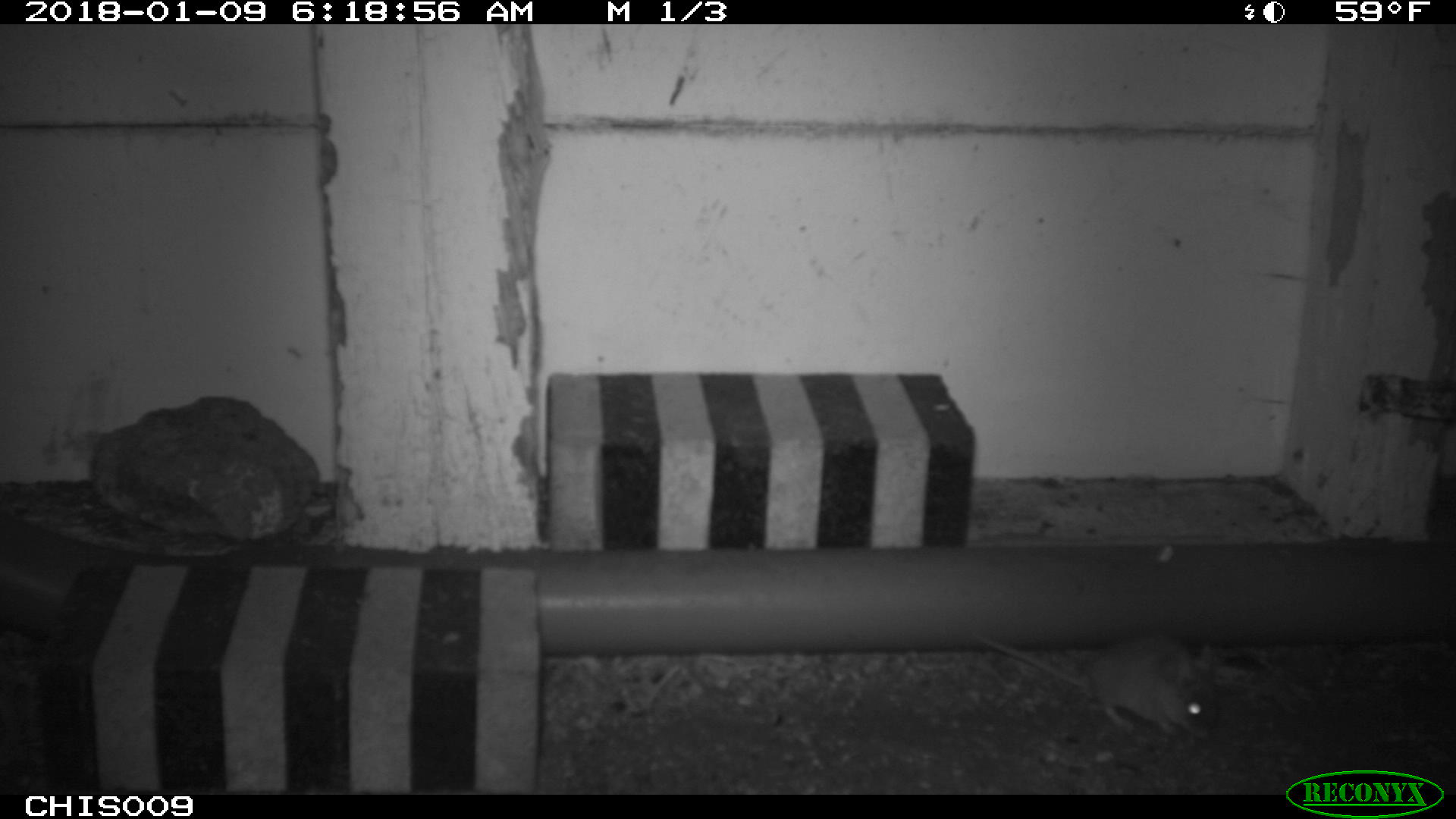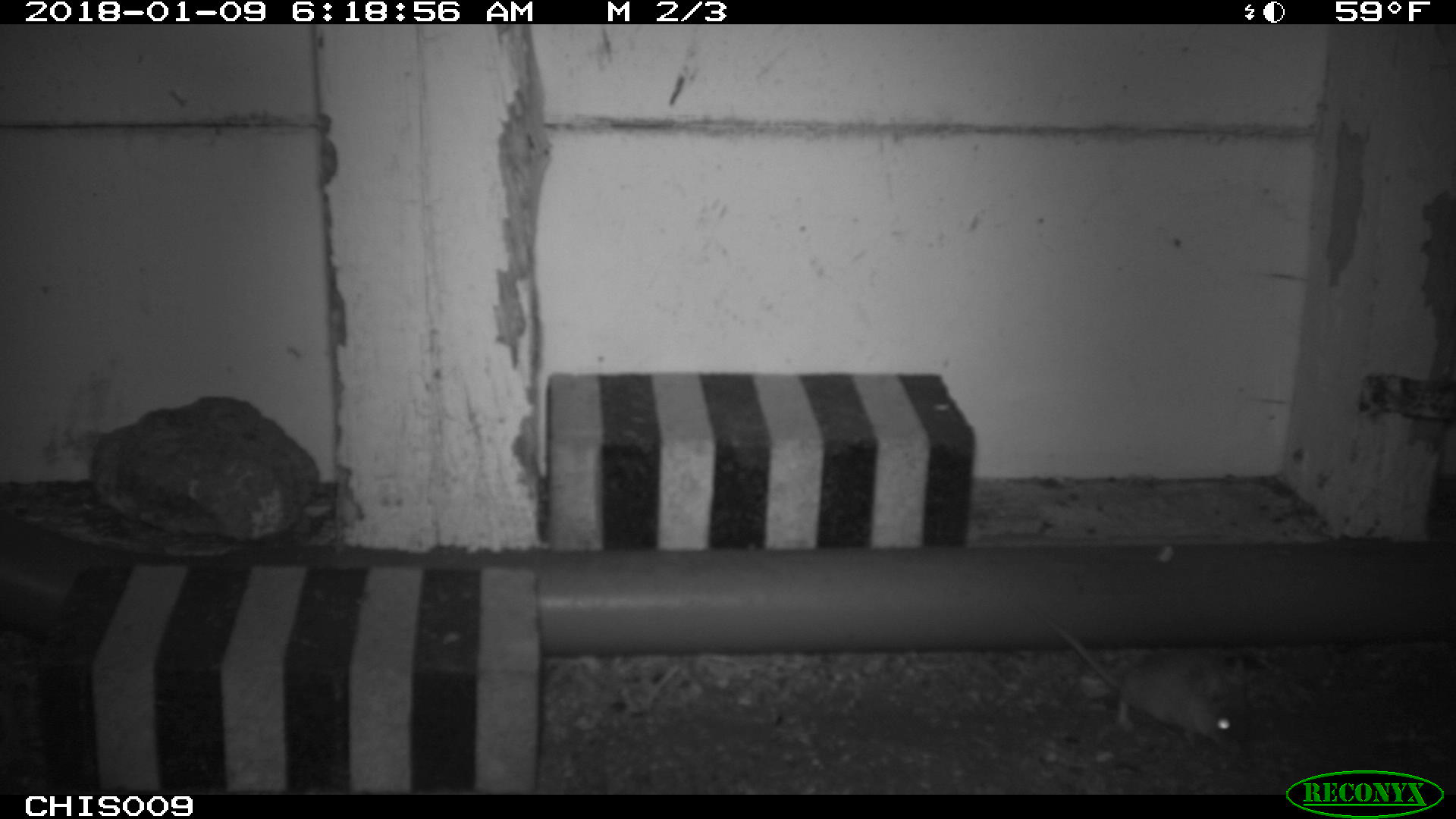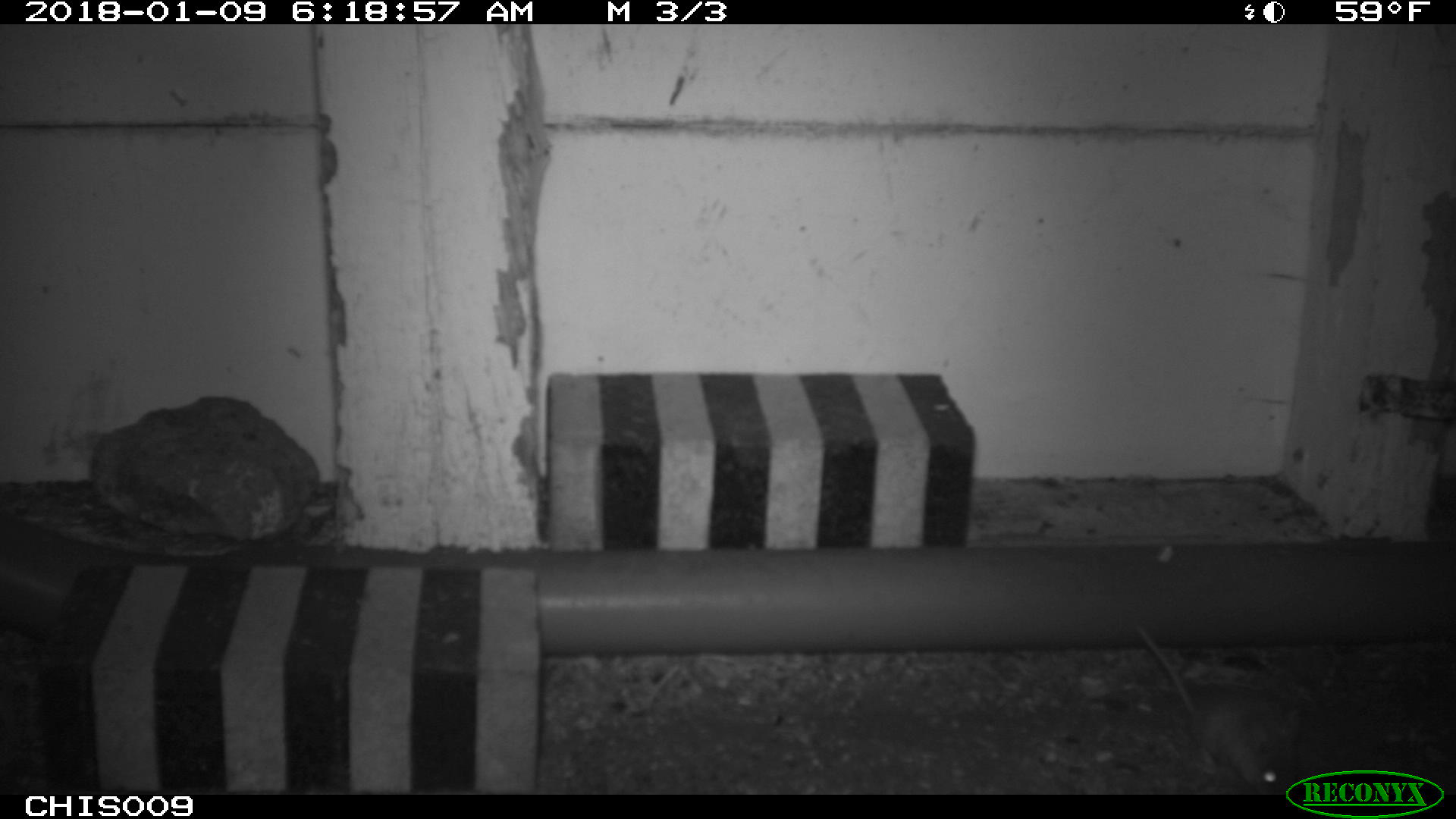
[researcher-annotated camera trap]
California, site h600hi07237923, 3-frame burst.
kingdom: Animalia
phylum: Chordata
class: Mammalia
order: Rodentia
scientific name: Rodentia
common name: rodent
Rodent (Rodentia).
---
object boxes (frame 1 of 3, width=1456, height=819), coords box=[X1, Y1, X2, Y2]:
rodent: box=[975, 635, 1218, 739]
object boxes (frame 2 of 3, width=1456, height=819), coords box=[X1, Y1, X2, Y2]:
rodent: box=[1032, 605, 1248, 752]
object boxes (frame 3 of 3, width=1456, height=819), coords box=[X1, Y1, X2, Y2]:
rodent: box=[1131, 617, 1304, 795]